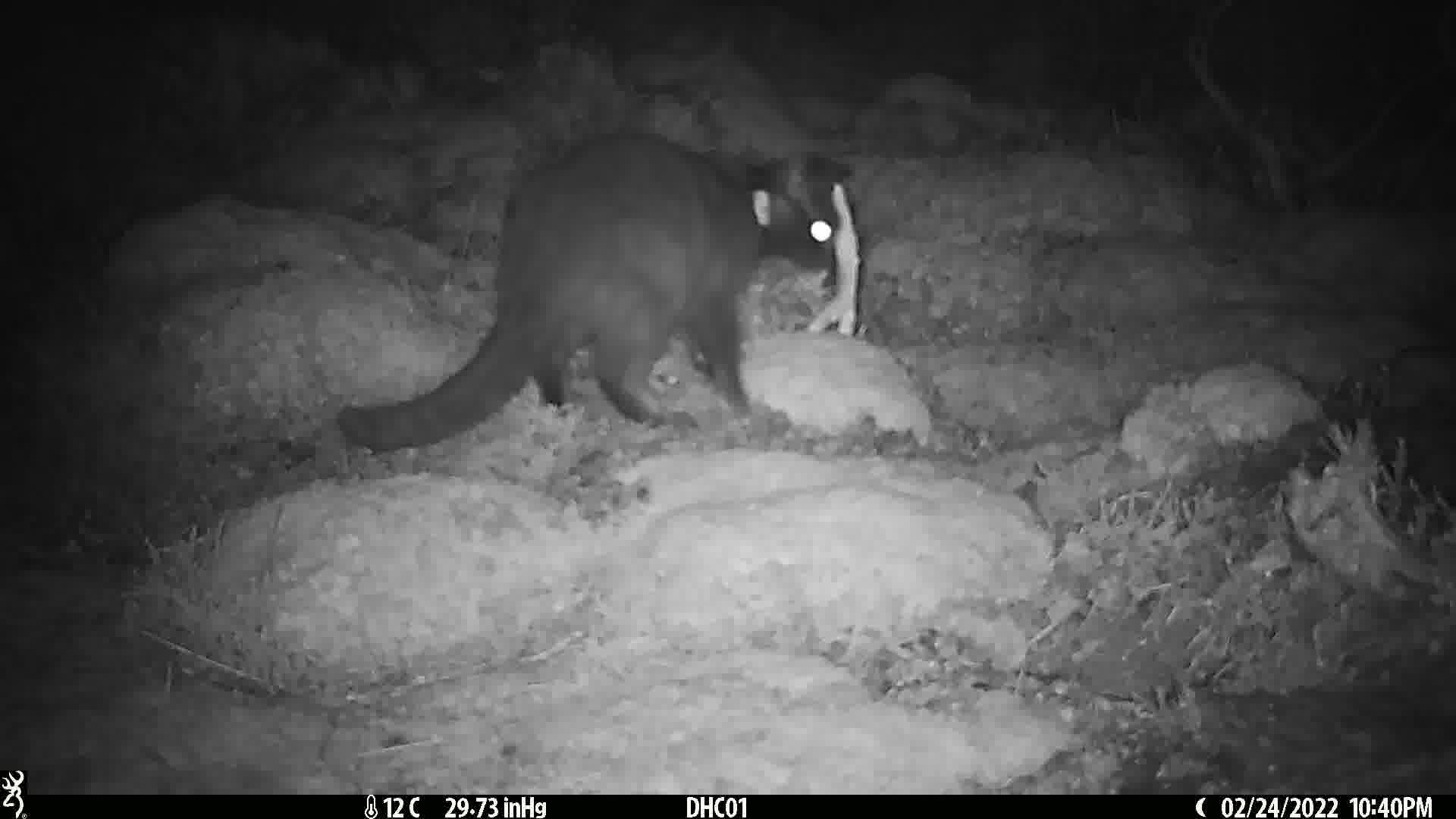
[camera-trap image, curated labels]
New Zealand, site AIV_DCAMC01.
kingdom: Animalia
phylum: Chordata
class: Mammalia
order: Carnivora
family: Felidae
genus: Felis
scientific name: Felis catus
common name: domestic cat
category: cat